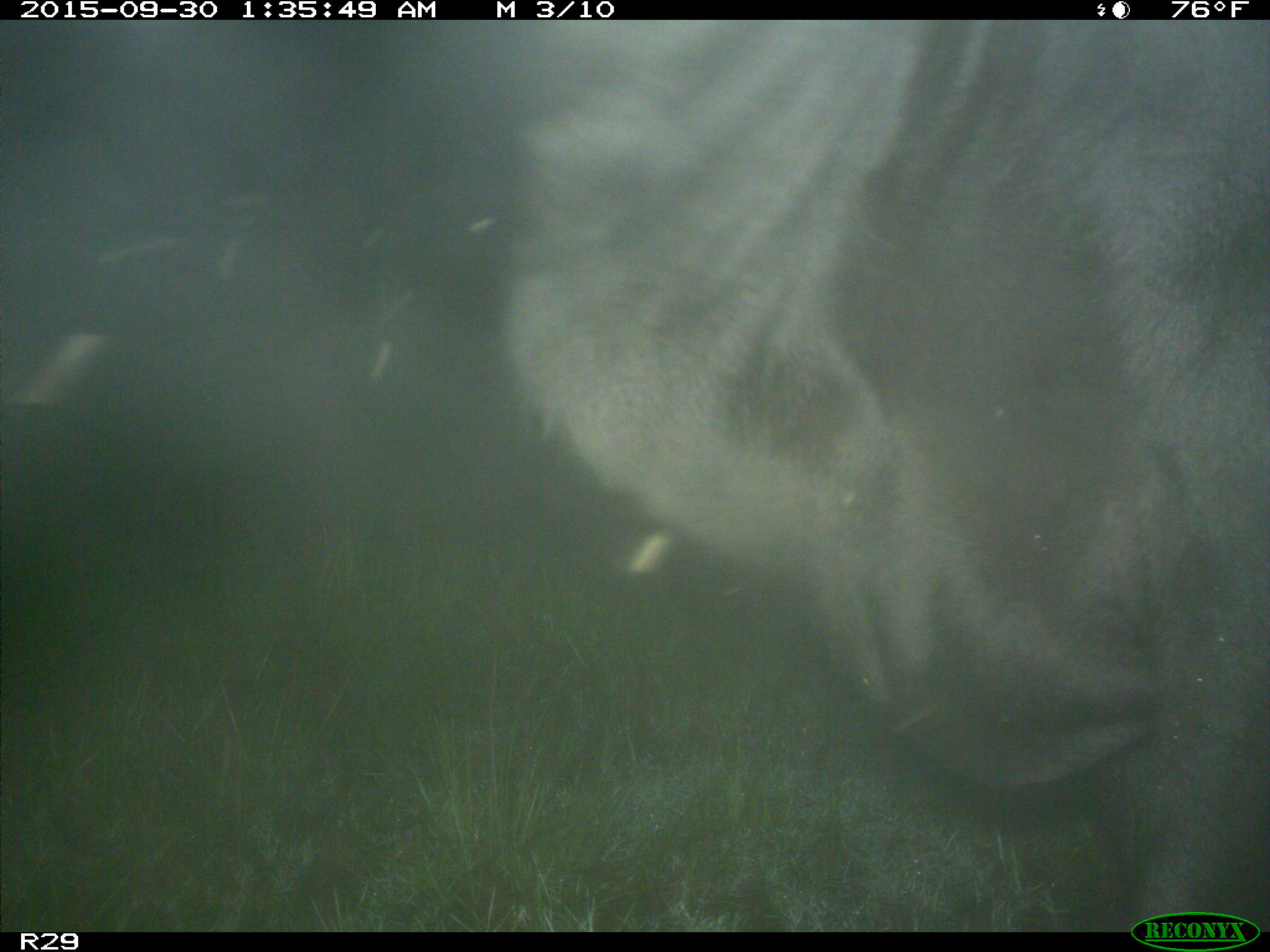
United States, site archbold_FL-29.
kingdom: Animalia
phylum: Chordata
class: Mammalia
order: Artiodactyla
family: Bovidae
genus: Bos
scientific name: Bos taurus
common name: domestic cow